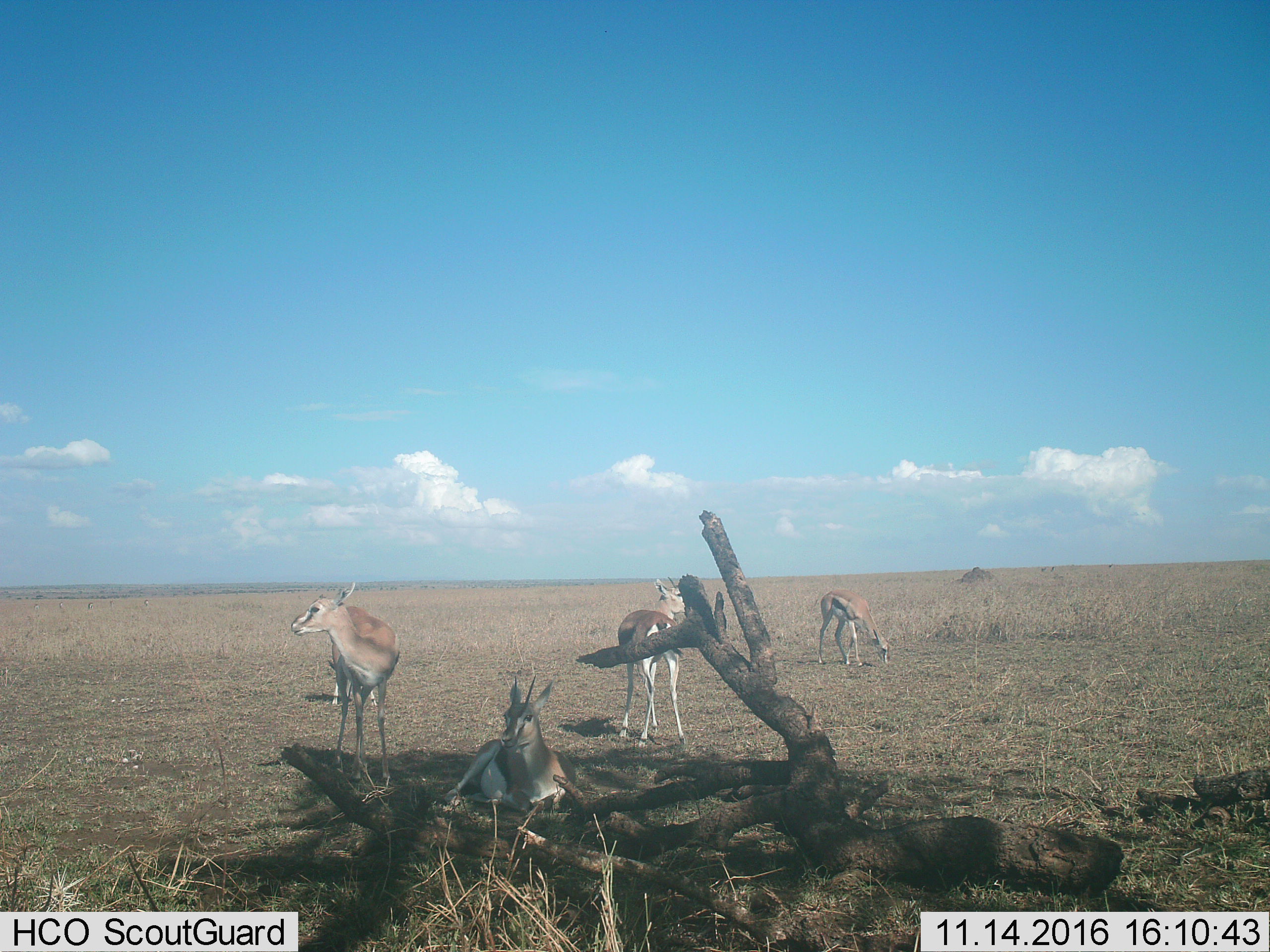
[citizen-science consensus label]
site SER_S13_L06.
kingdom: Animalia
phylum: Chordata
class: Mammalia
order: Artiodactyla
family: Bovidae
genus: Eudorcas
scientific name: Eudorcas thomsonii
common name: thomson's gazelle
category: gazellethomsons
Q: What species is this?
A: Gazellethomsons (thomson's gazelle) (Eudorcas thomsonii).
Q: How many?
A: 5.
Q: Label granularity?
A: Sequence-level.